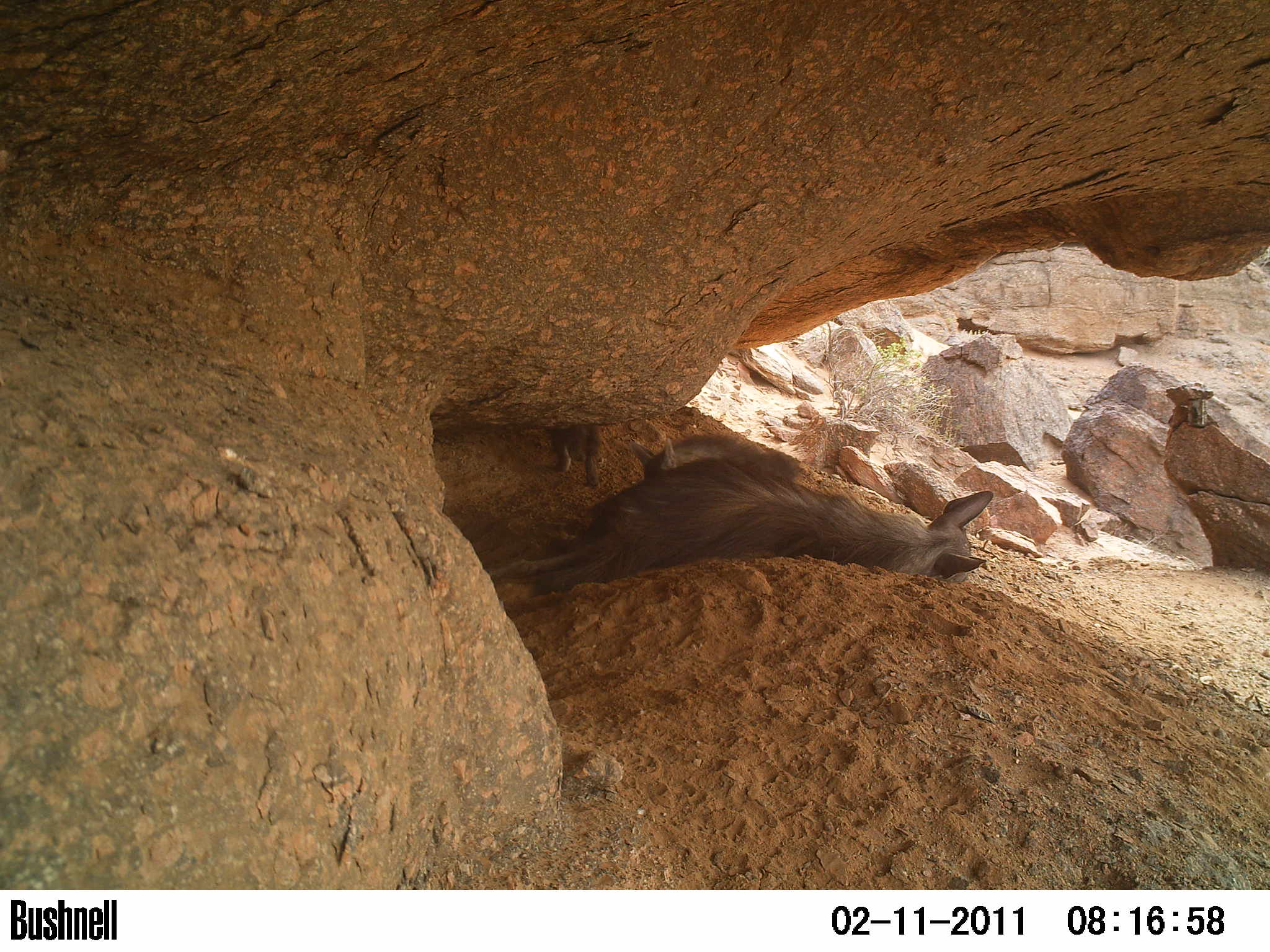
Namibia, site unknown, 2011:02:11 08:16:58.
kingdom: Animalia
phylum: Chordata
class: Mammalia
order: Carnivora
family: Hyaenidae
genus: Parahyaena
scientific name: Parahyaena brunnea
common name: brown hyena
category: hyaena brunnea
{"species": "hyaena brunnea (brown hyena) (Parahyaena brunnea)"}